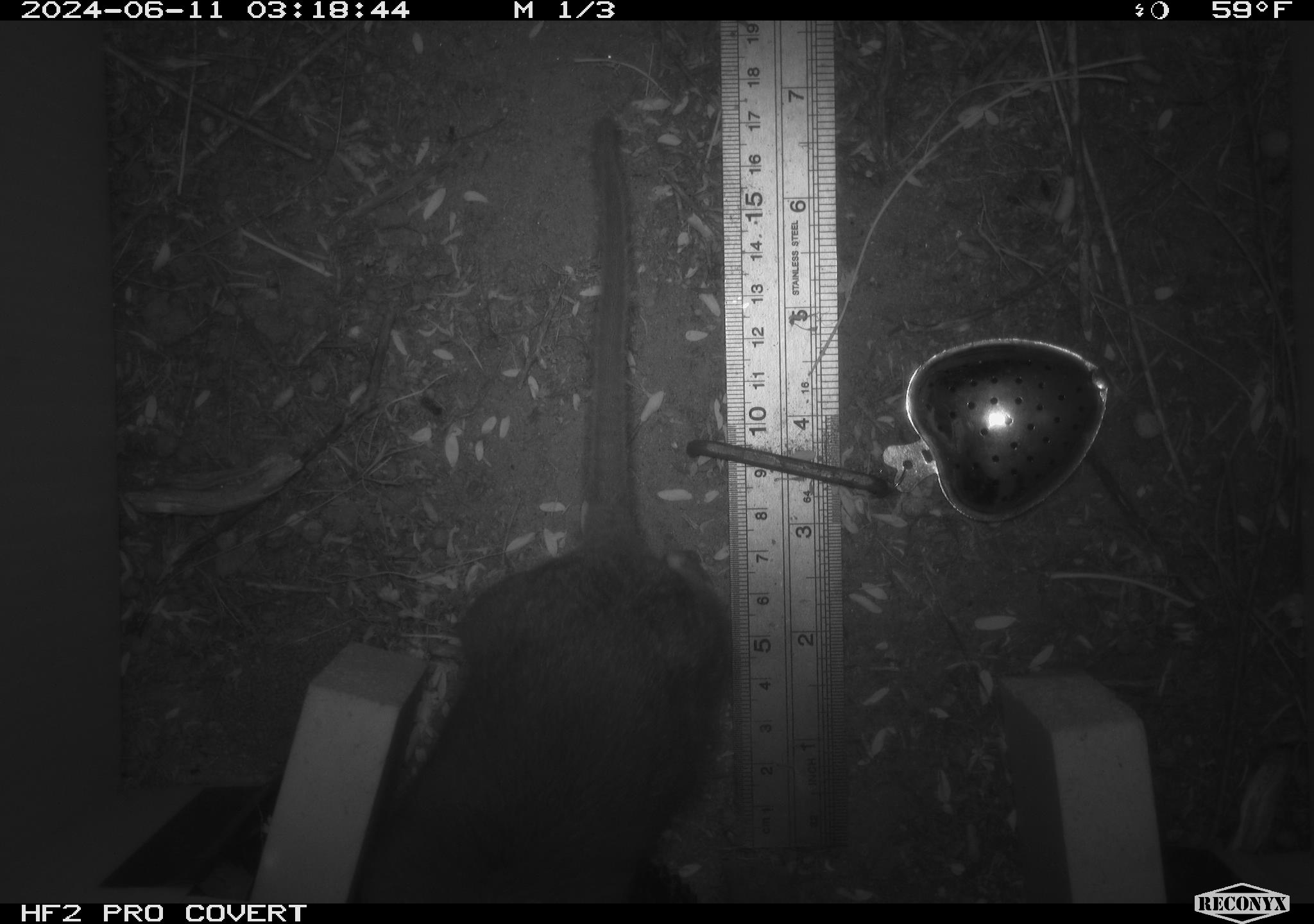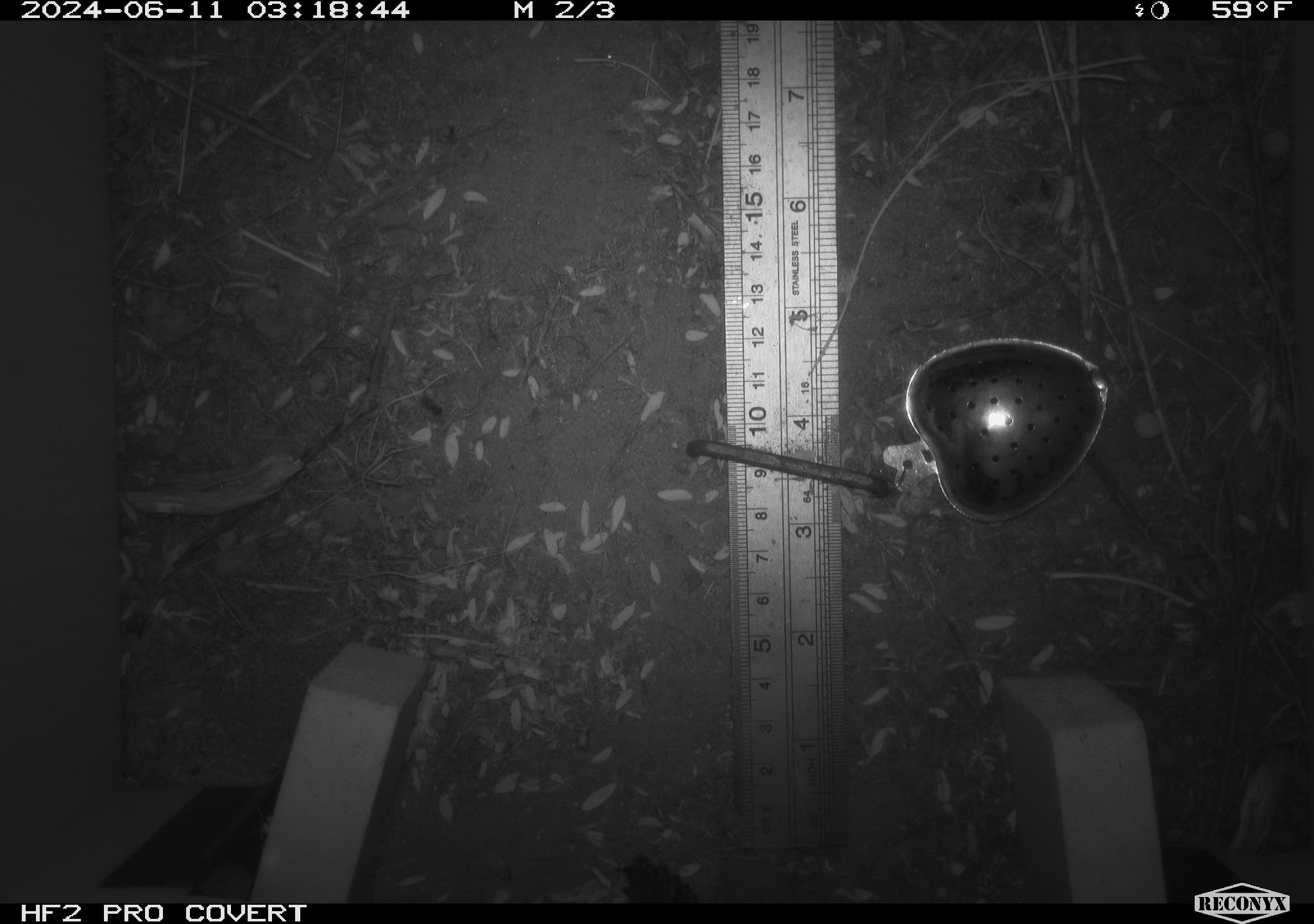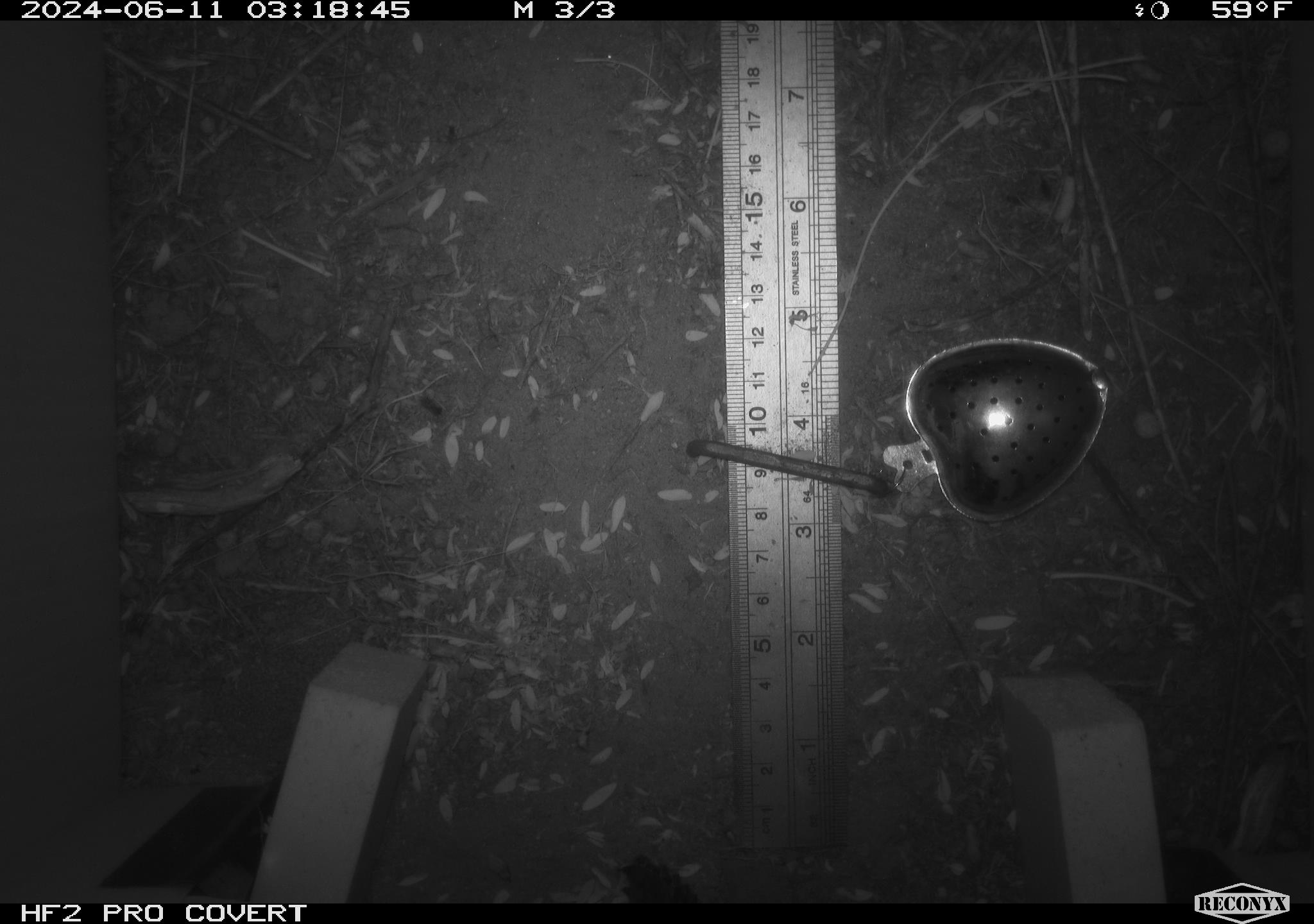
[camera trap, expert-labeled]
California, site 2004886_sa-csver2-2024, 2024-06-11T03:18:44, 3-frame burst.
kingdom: Animalia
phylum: Chordata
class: Mammalia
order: Rodentia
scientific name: Rodentia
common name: rodent